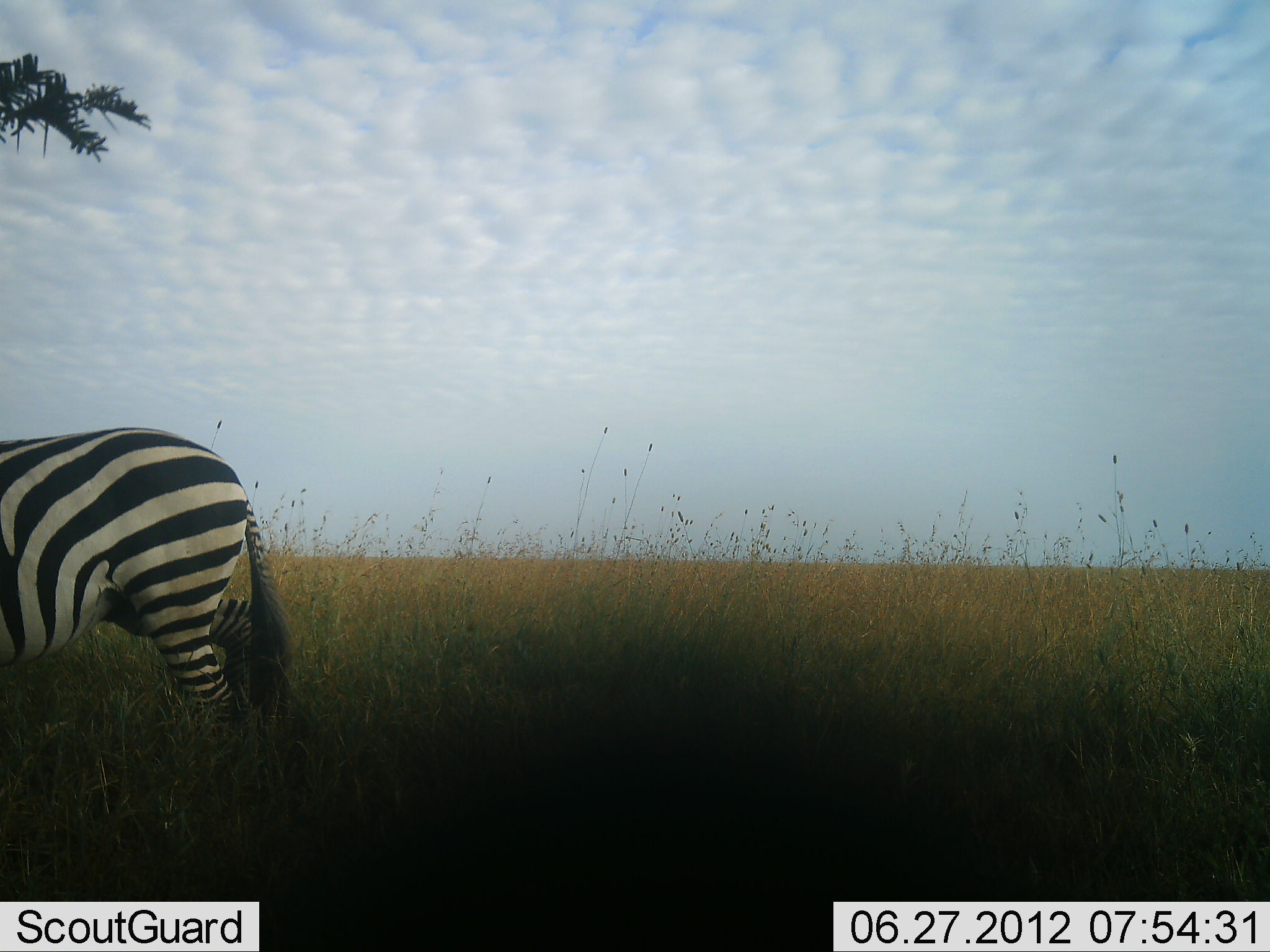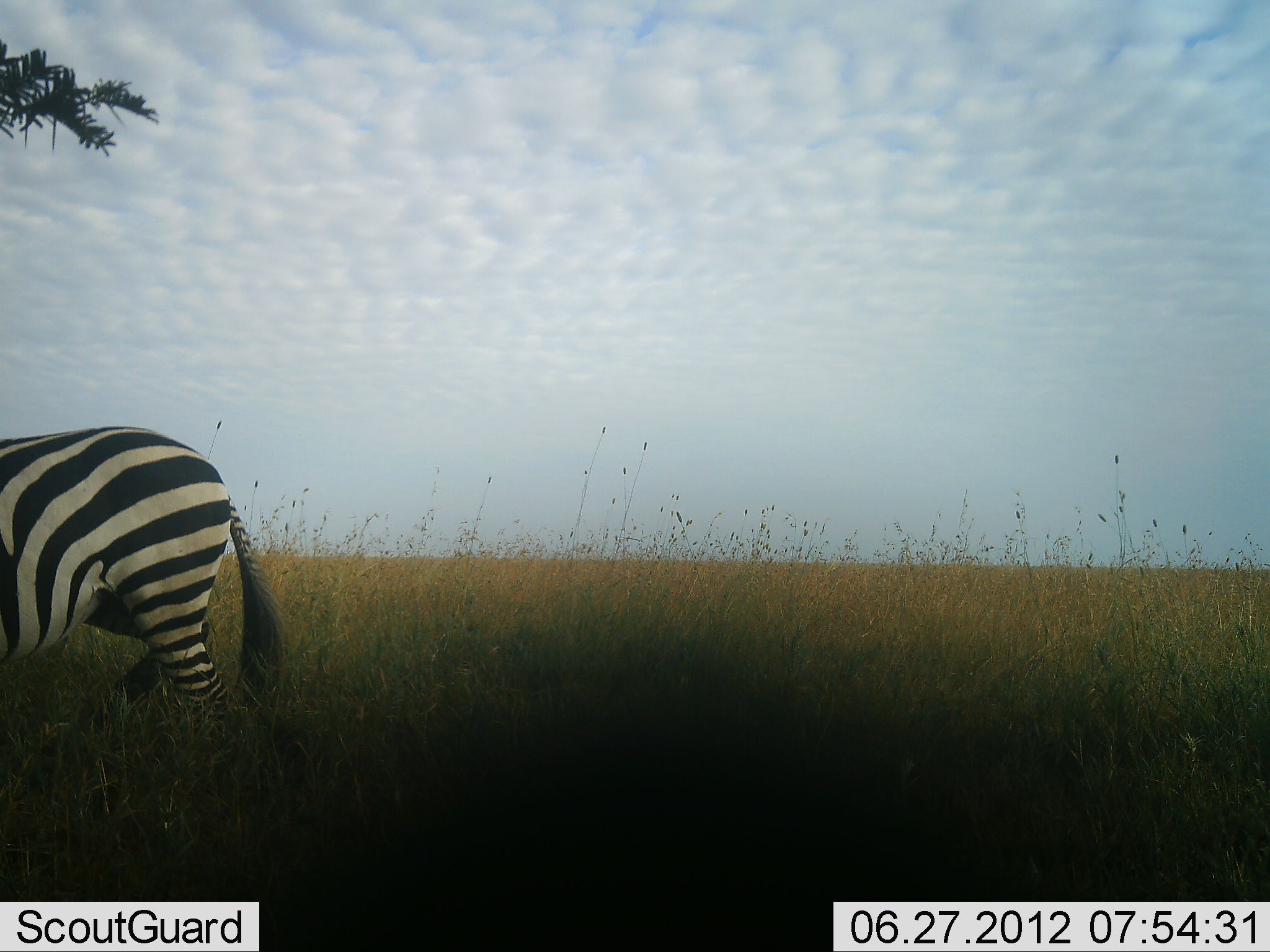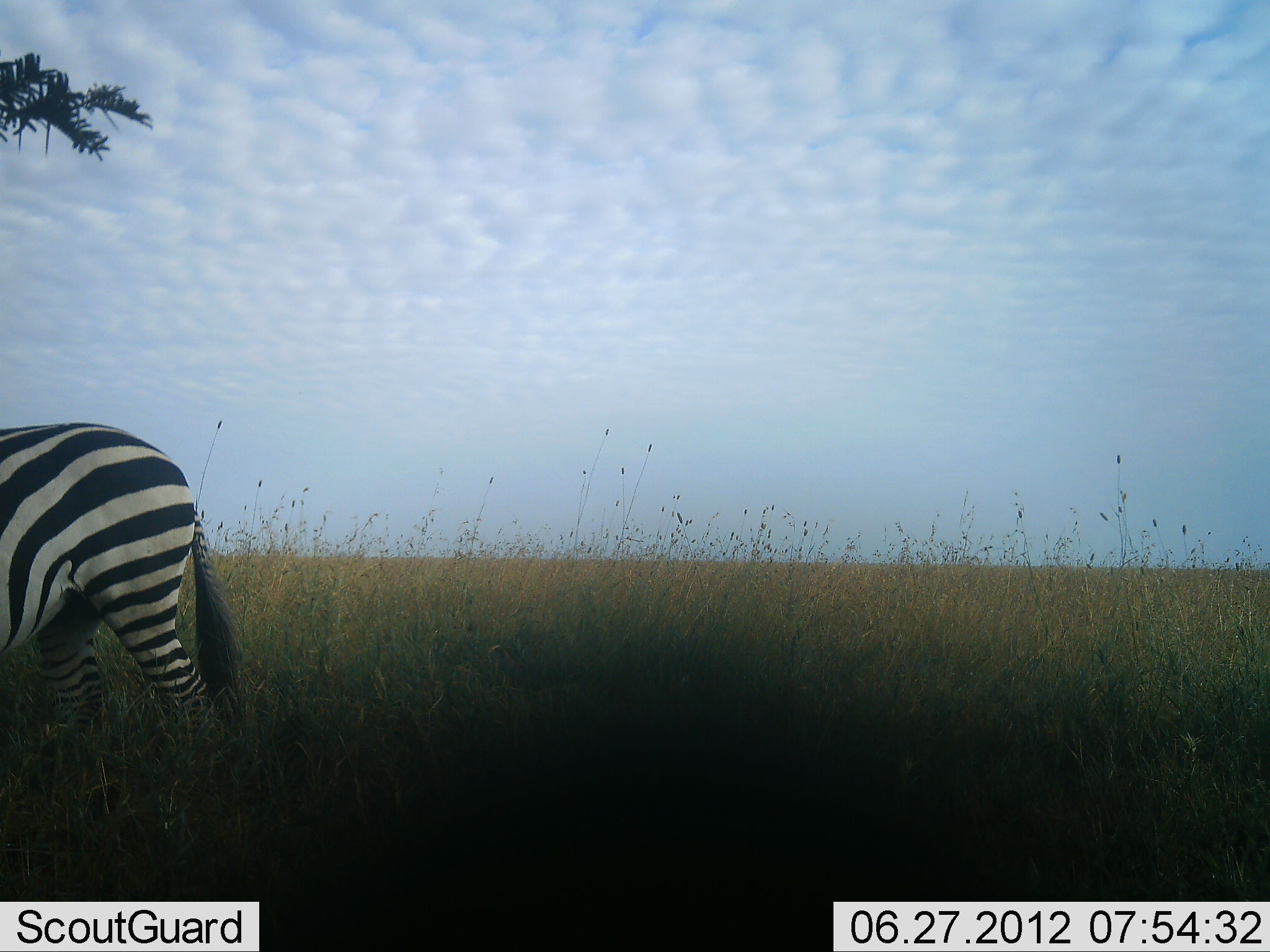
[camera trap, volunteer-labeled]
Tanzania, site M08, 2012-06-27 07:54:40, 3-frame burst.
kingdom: Animalia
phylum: Chordata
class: Mammalia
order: Perissodactyla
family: Equidae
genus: Equus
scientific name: Equus quagga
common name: plains zebra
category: zebra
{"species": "zebra (plains zebra) (Equus quagga)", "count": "1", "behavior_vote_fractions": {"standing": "40%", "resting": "0%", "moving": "40%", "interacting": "0%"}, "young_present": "0%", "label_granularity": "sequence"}